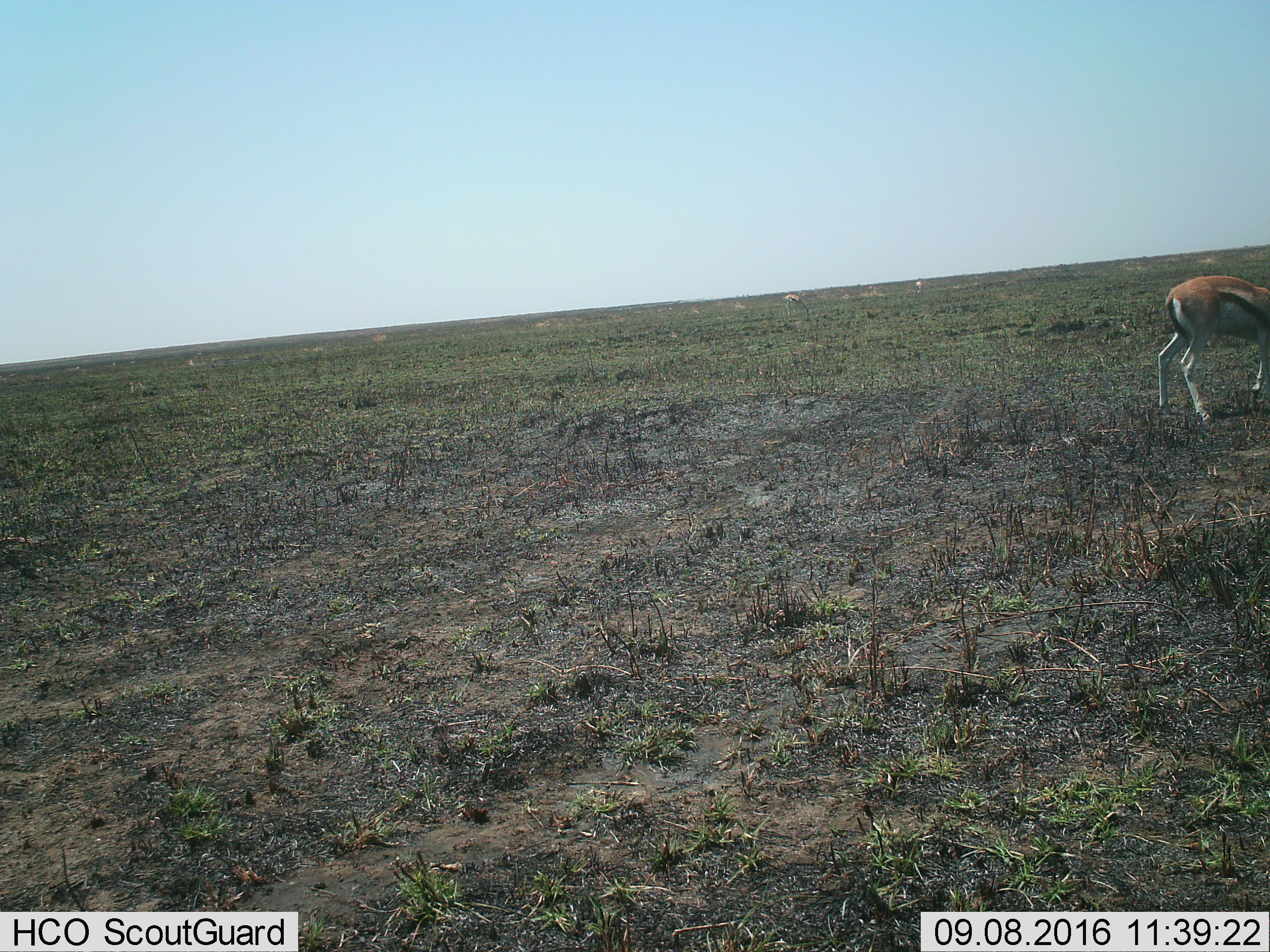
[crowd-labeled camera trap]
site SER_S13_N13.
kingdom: Animalia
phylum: Chordata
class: Mammalia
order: Artiodactyla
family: Bovidae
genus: Eudorcas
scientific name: Eudorcas thomsonii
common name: thomson's gazelle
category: gazellethomsons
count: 1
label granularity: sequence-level